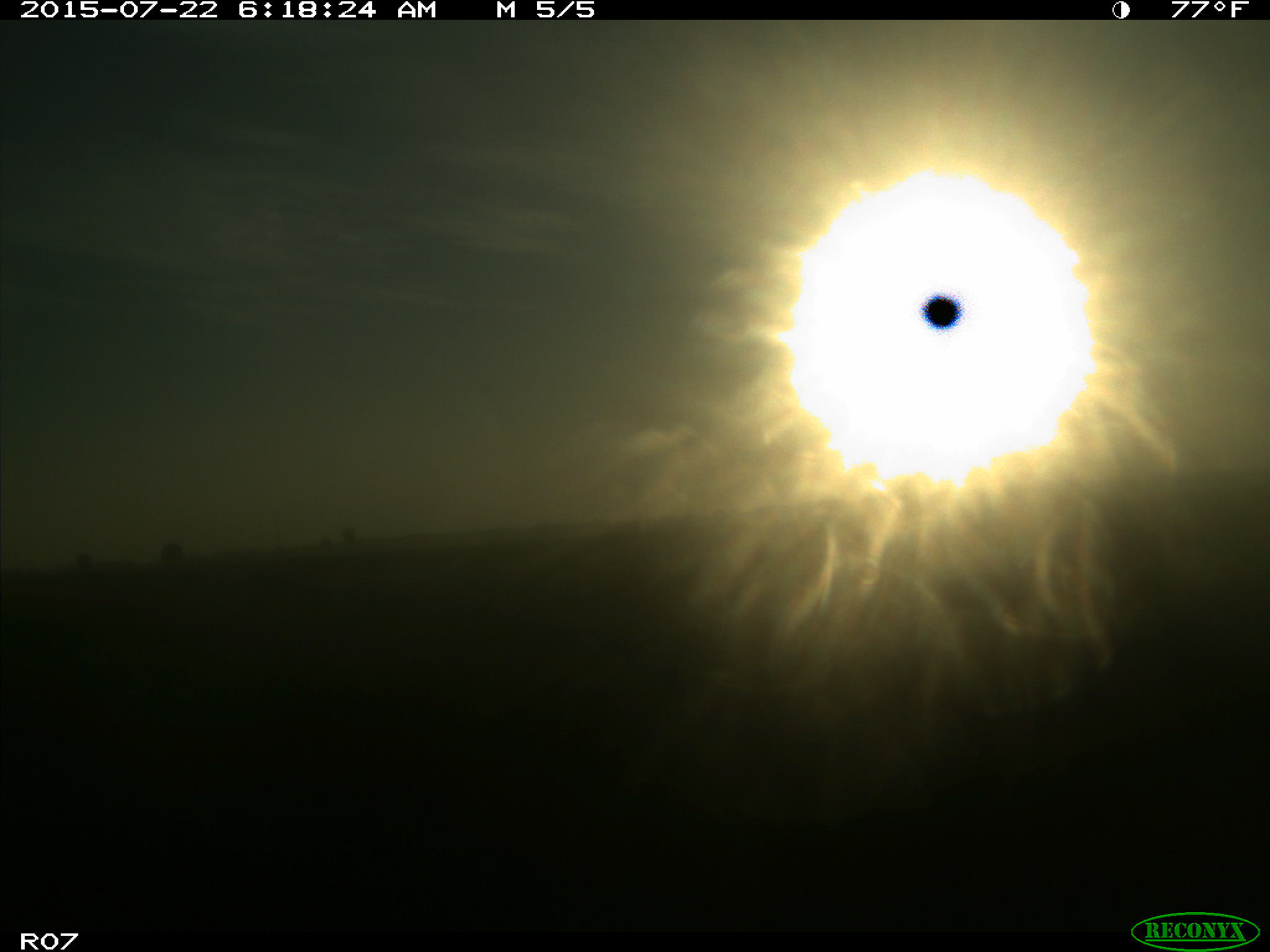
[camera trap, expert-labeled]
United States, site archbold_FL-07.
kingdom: Animalia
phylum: Chordata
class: Mammalia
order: Artiodactyla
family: Bovidae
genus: Bos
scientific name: Bos taurus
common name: domestic cow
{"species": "Bos taurus (domestic cow)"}